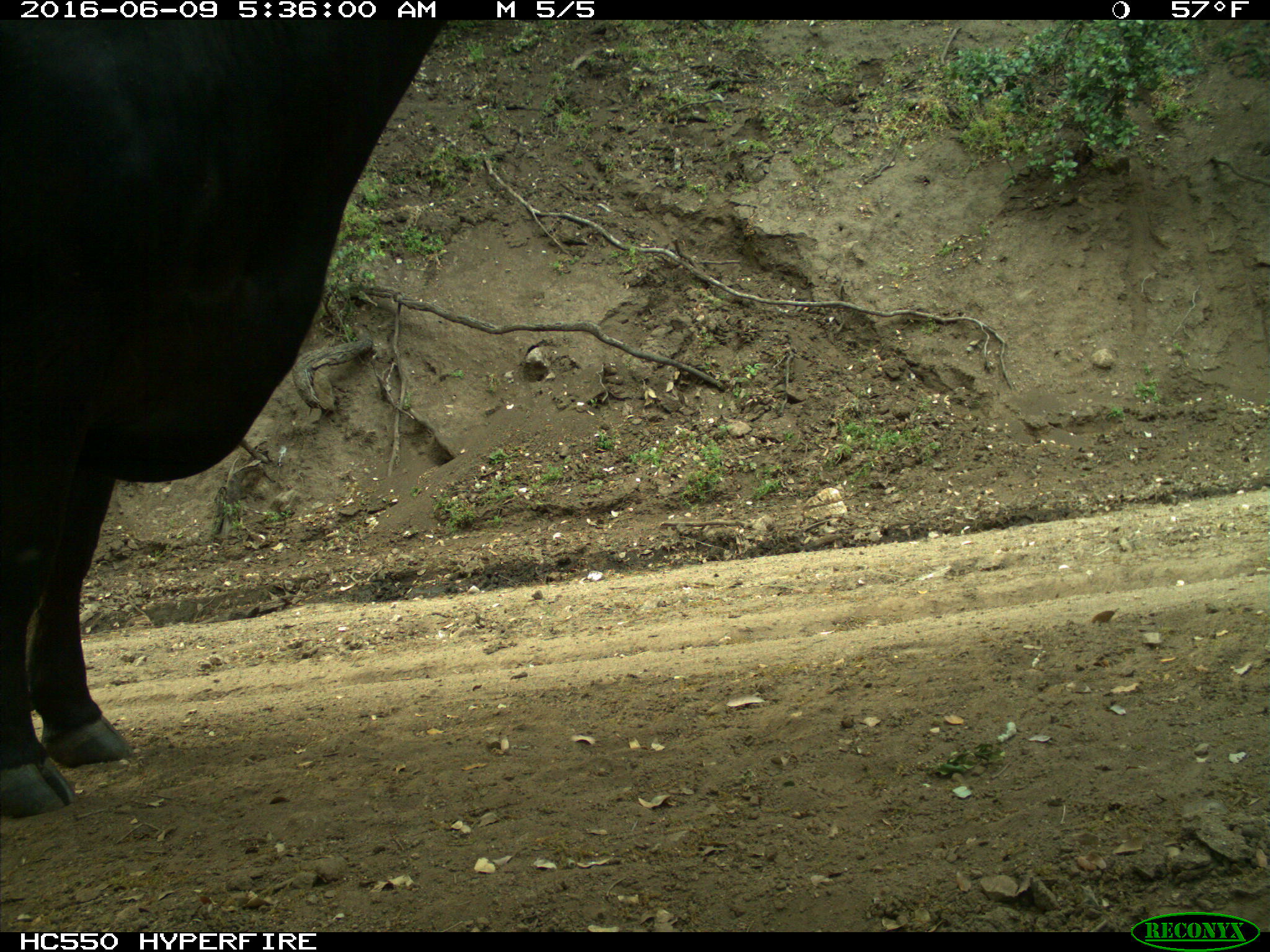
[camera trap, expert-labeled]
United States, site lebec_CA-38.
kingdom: Animalia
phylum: Chordata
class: Mammalia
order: Artiodactyla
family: Bovidae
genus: Bos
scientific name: Bos taurus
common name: domestic cow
Bos taurus (domestic cow).